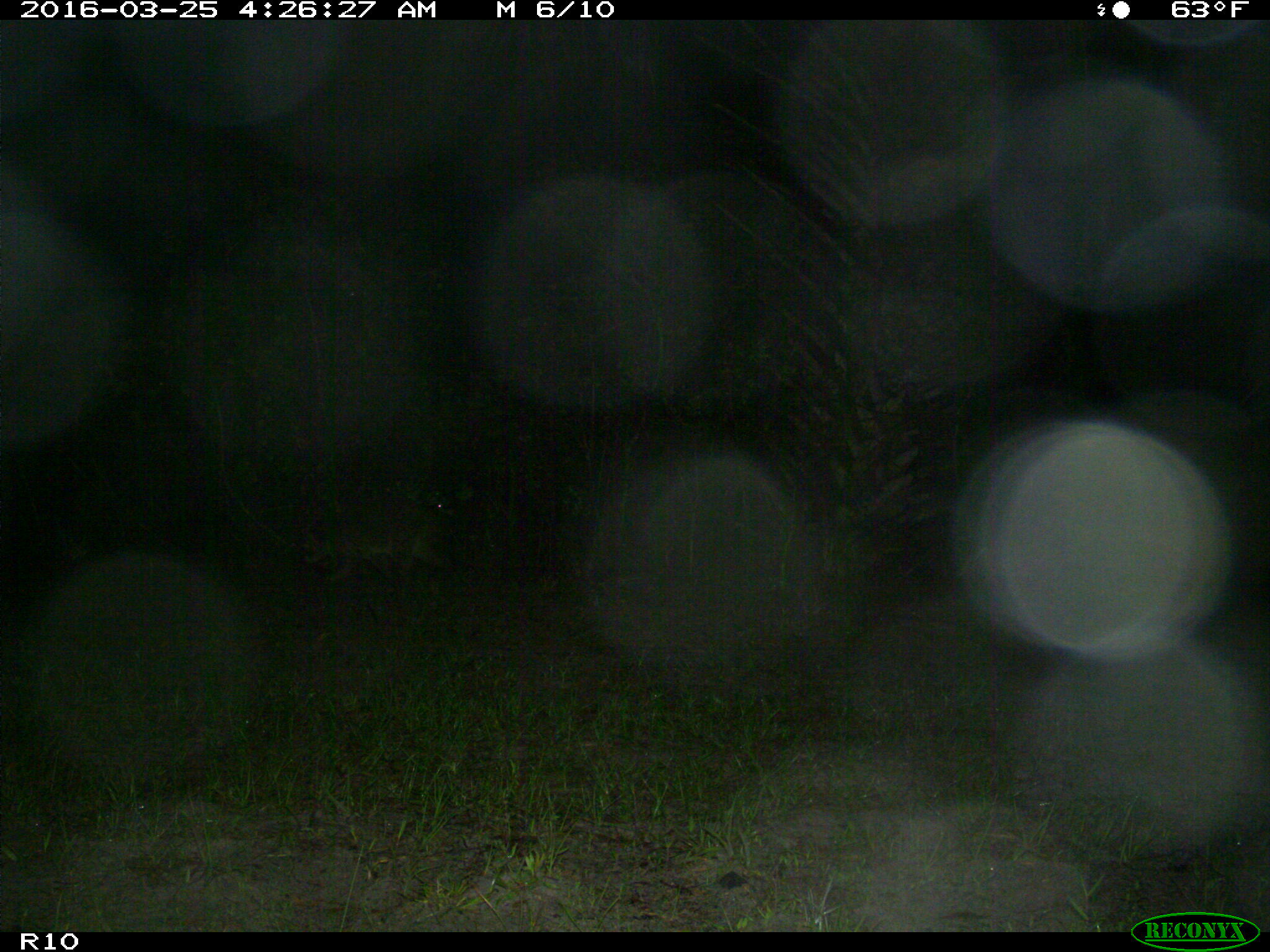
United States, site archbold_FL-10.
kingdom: Animalia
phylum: Chordata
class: Mammalia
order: Carnivora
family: Procyonidae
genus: Procyon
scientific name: Procyon lotor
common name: common raccoon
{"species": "Procyon lotor (common raccoon)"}